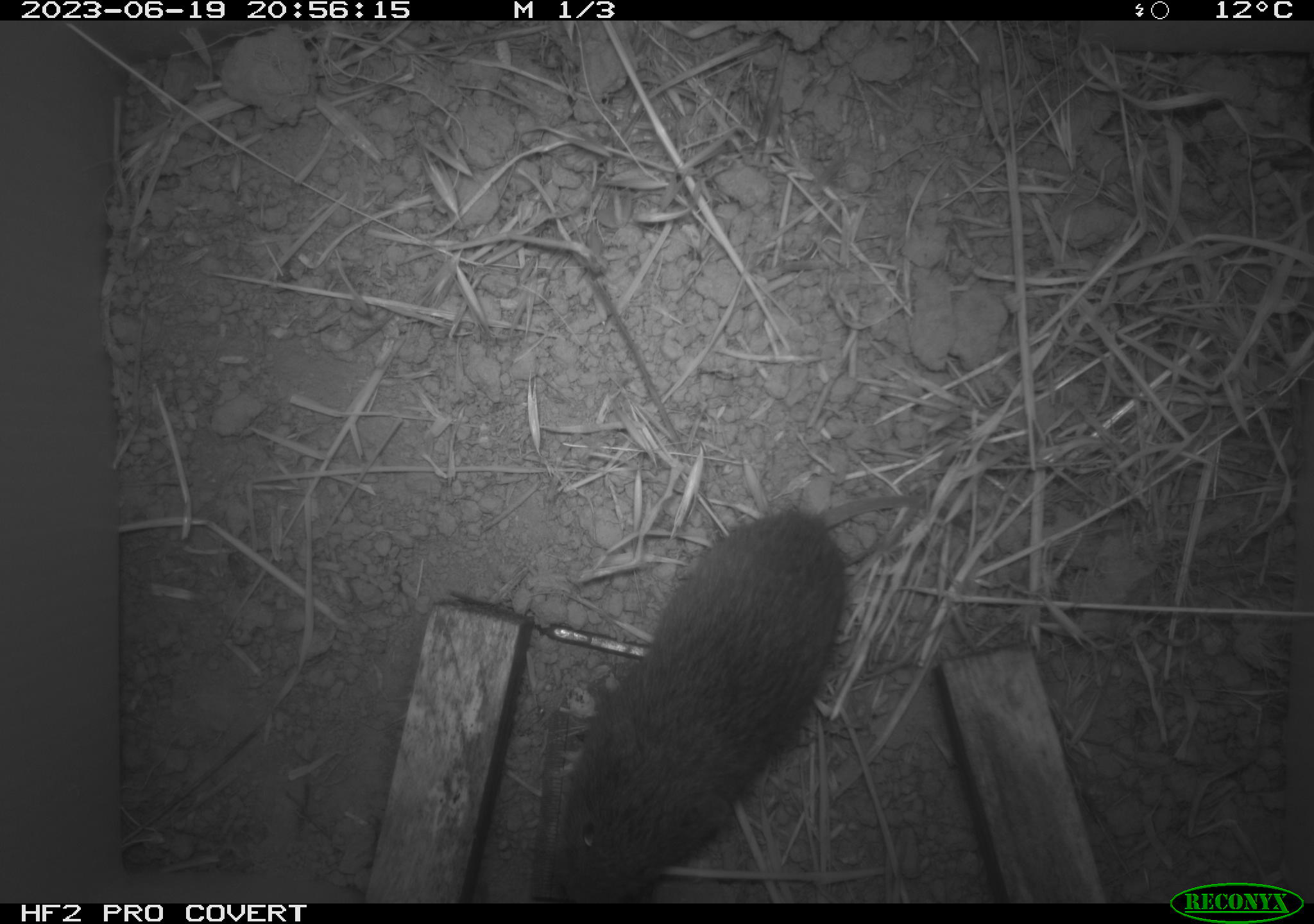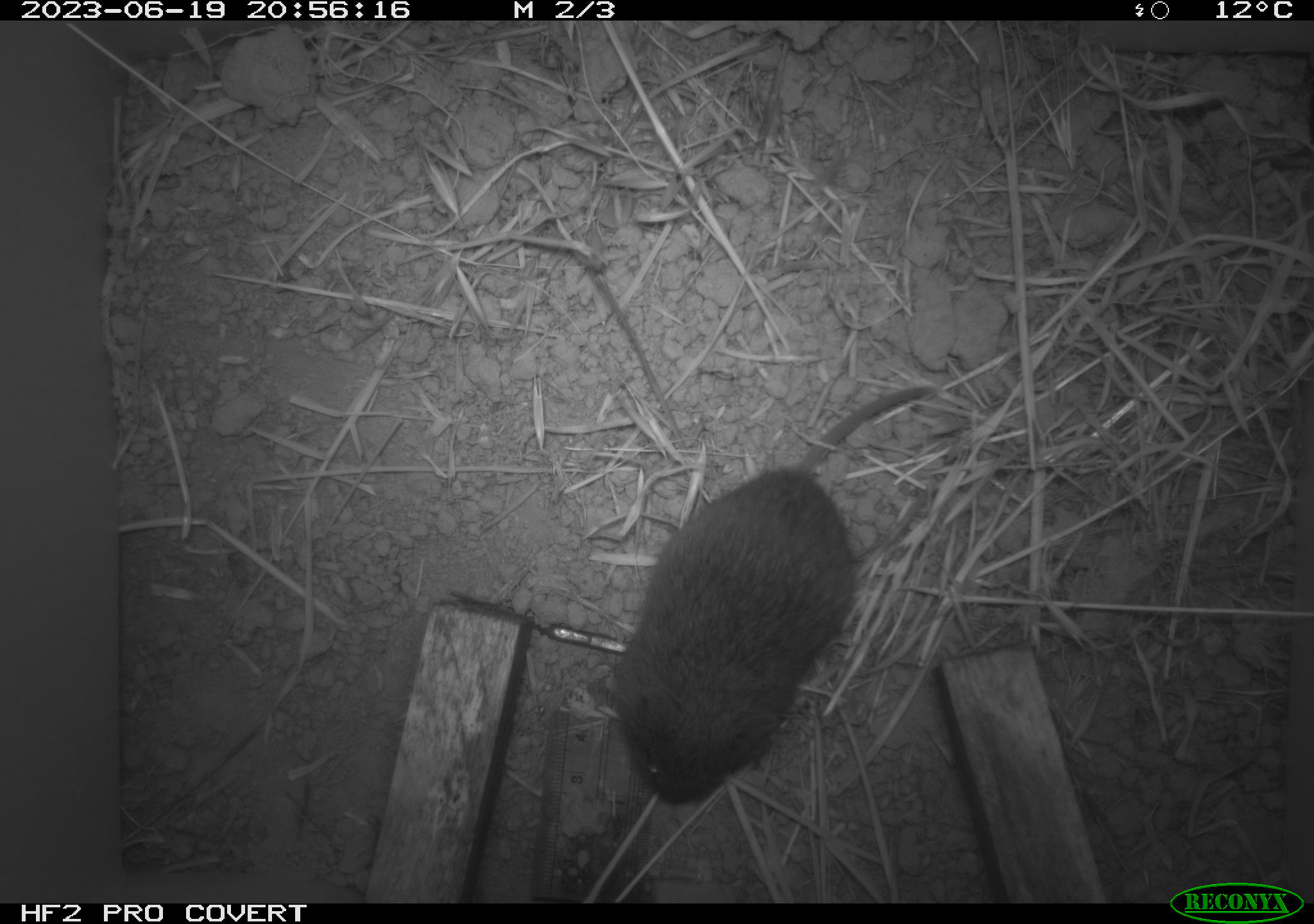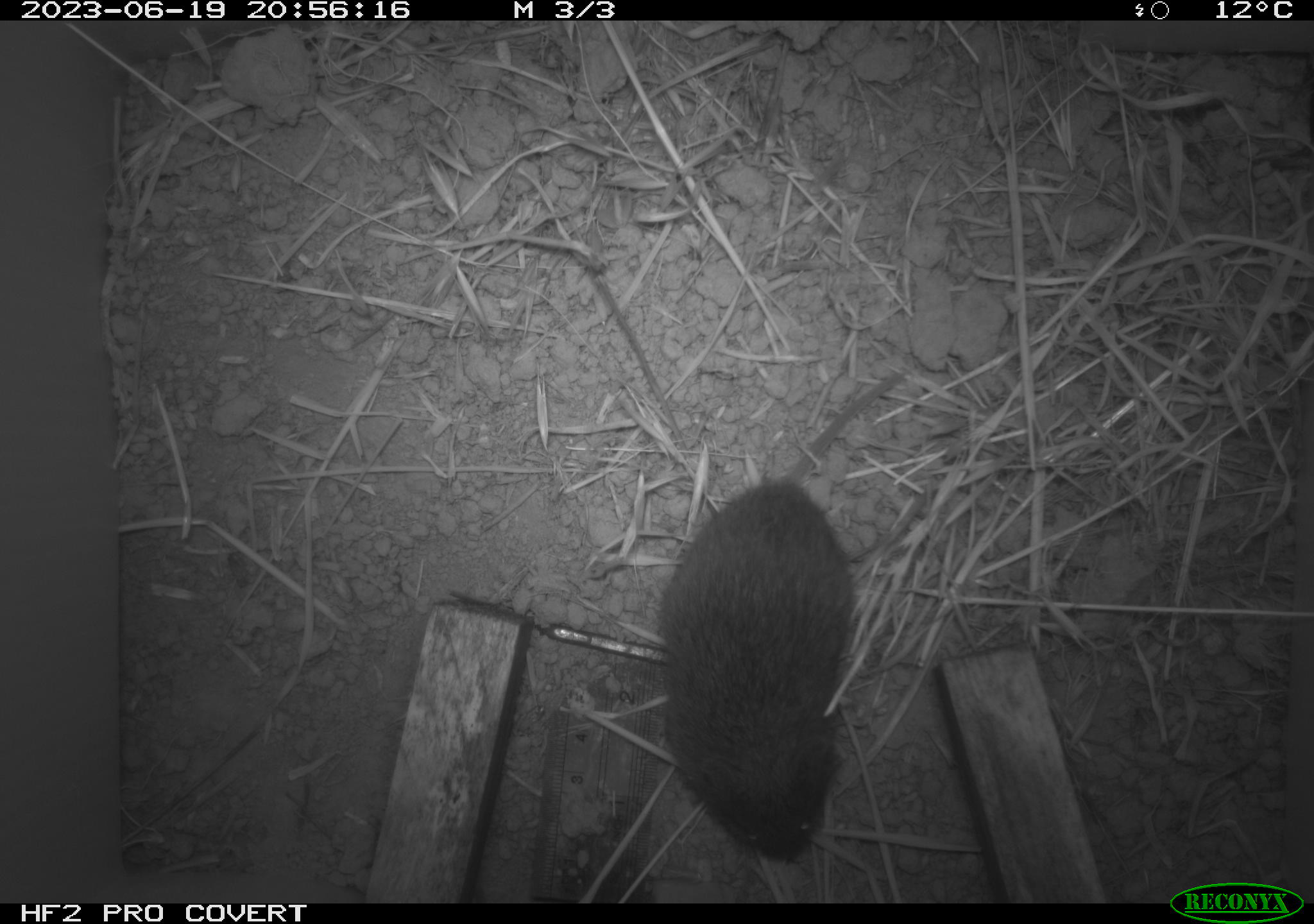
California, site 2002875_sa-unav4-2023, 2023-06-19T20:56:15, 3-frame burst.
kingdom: Animalia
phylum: Chordata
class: Mammalia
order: Rodentia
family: Cricetidae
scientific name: Arvicolinae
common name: voles, lemmings, and muskrats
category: arvicolinae subfamily